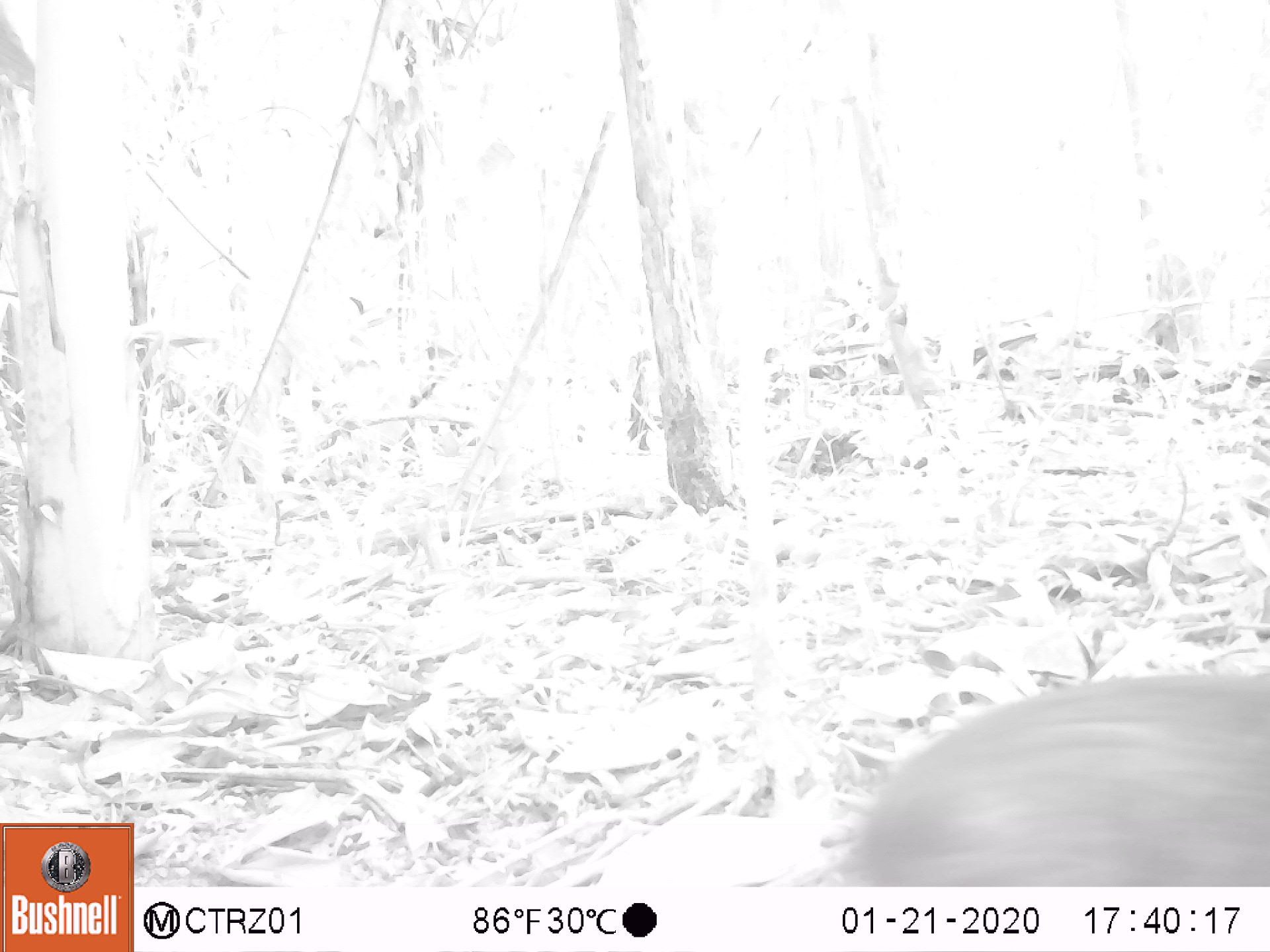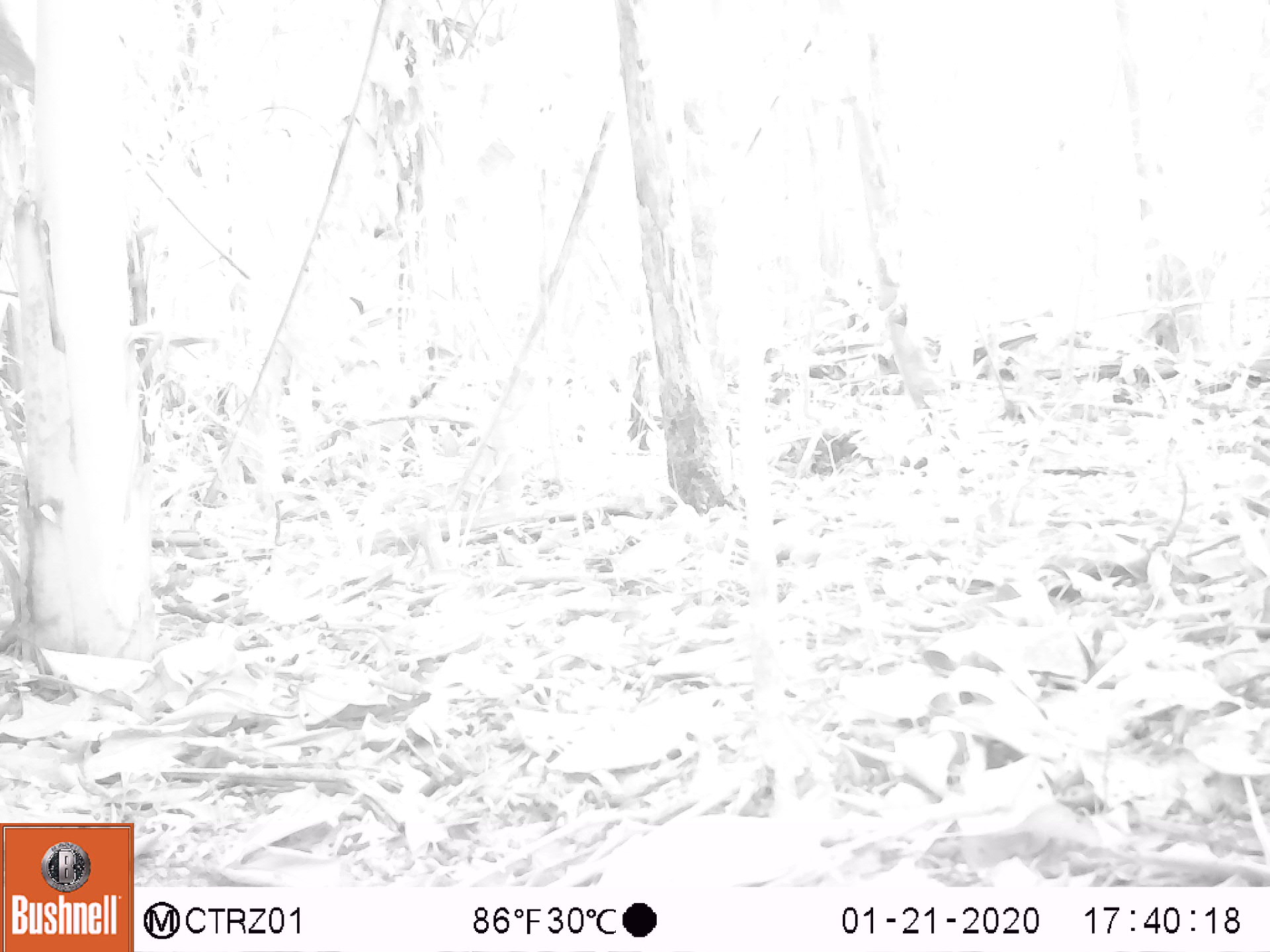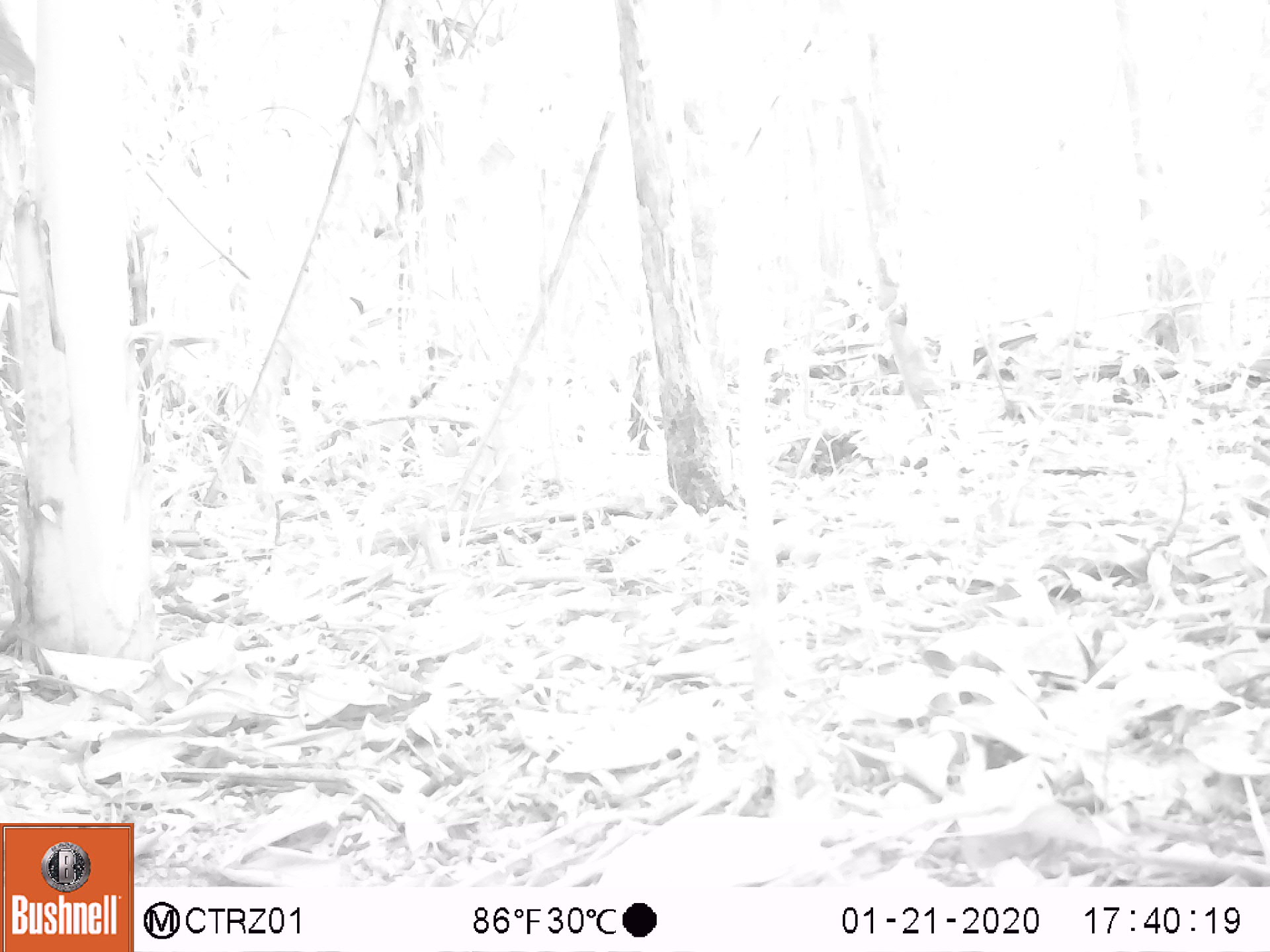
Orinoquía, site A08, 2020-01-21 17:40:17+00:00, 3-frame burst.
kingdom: Animalia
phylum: Chordata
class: Mammalia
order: Rodentia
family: Dasyproctidae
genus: Dasyprocta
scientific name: Dasyprocta fuliginosa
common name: black agouti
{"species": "black agouti (Dasyprocta fuliginosa)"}